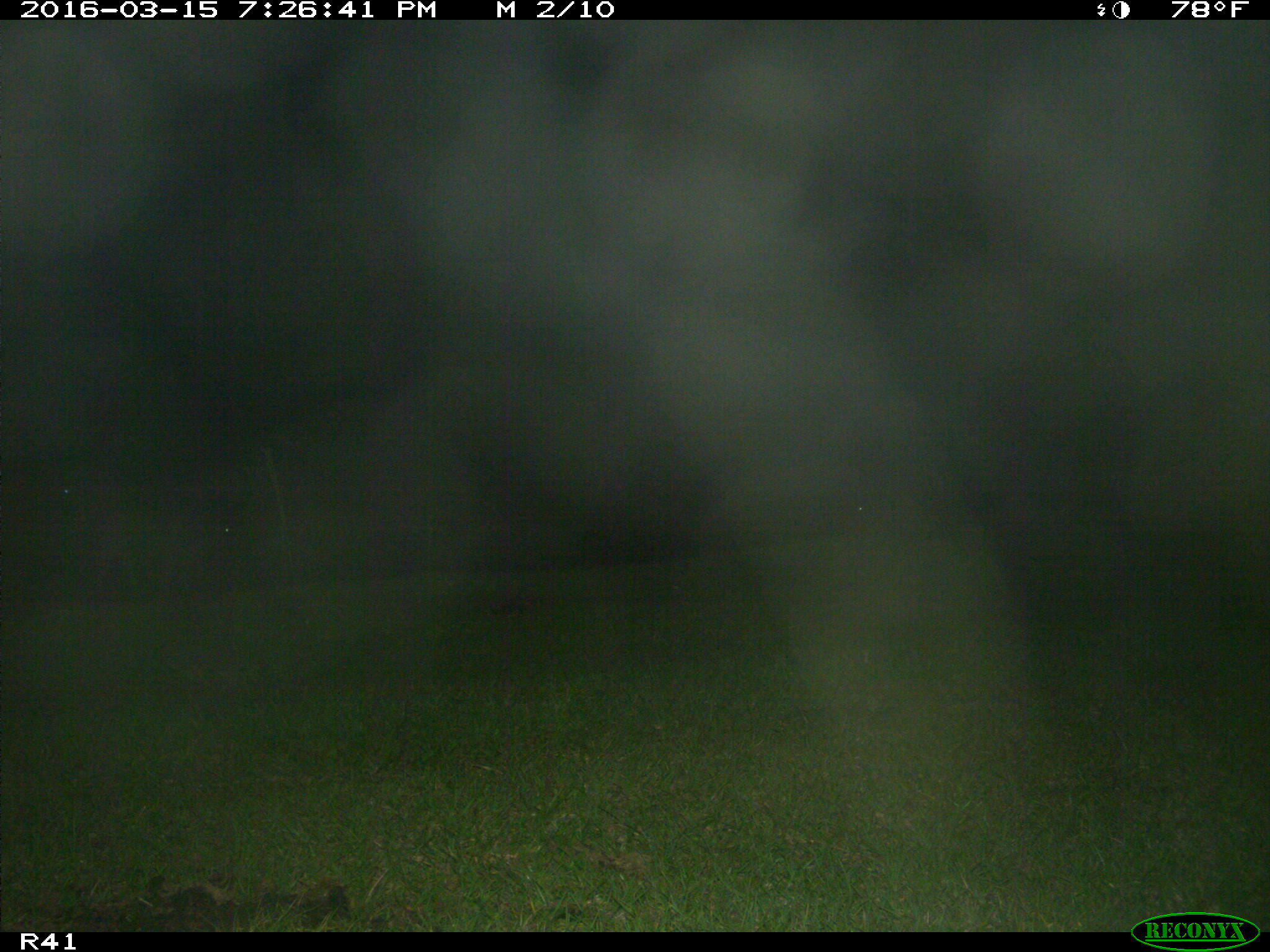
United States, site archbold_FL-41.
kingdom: Animalia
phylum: Chordata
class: Mammalia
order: Artiodactyla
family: Bovidae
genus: Bos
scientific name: Bos taurus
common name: domestic cow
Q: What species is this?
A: Bos taurus (domestic cow).